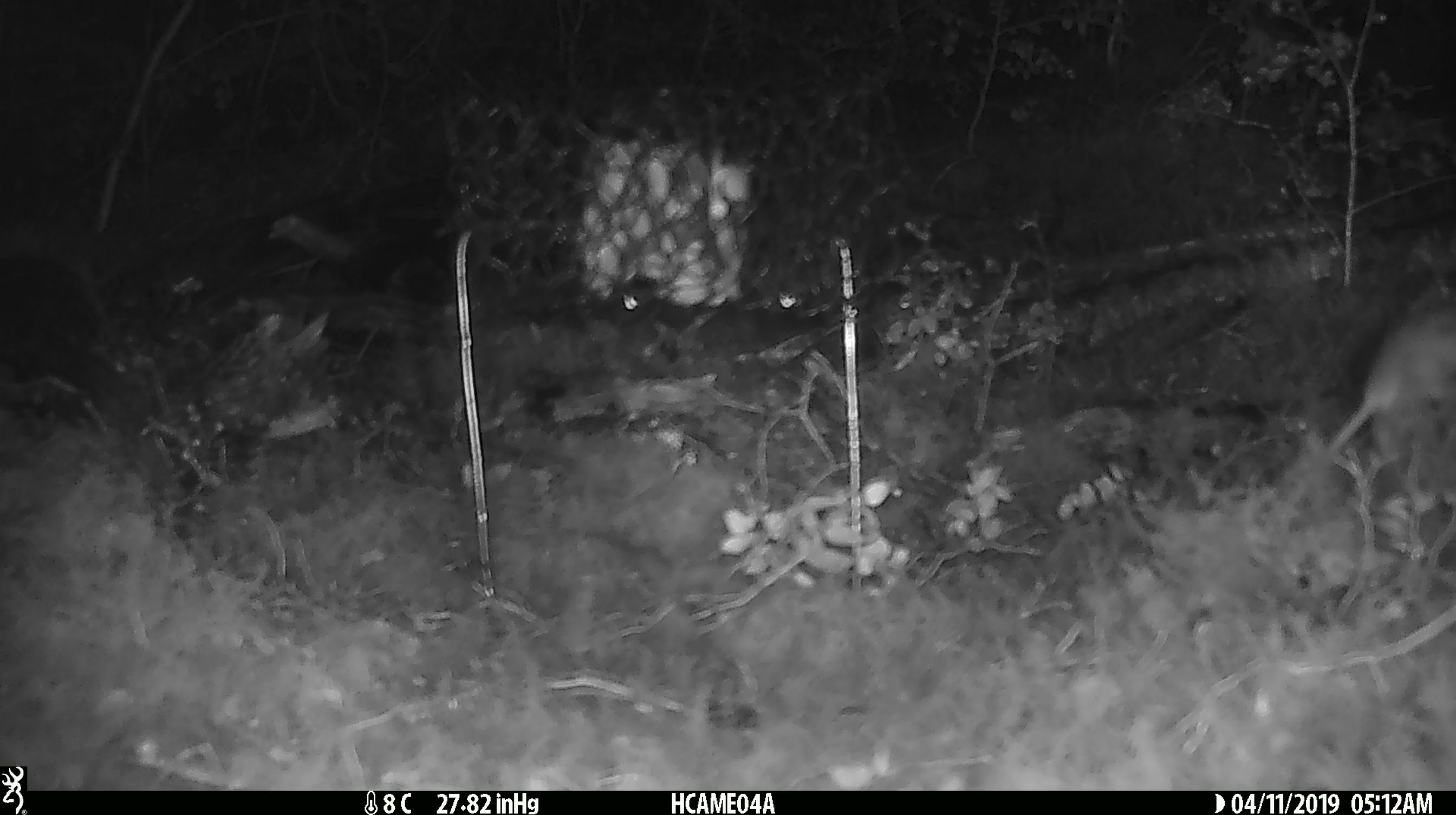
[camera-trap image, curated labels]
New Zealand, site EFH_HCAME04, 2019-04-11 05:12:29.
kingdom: Animalia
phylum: Chordata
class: Mammalia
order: Rodentia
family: Muridae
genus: Mus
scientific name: Mus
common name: mouse